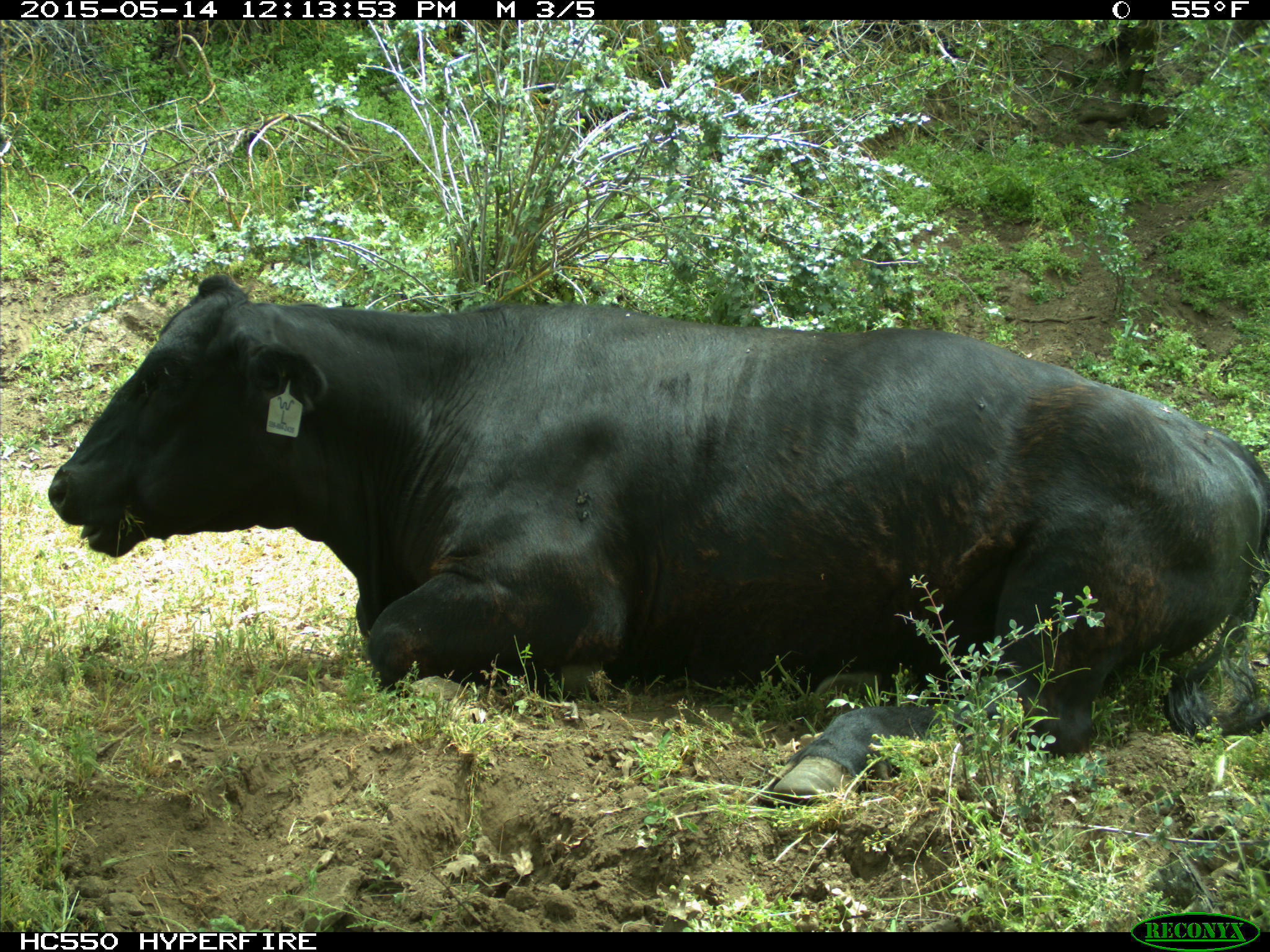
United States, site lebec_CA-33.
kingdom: Animalia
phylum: Chordata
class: Mammalia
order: Artiodactyla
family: Bovidae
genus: Bos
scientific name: Bos taurus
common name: domestic cow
Bos taurus (domestic cow).